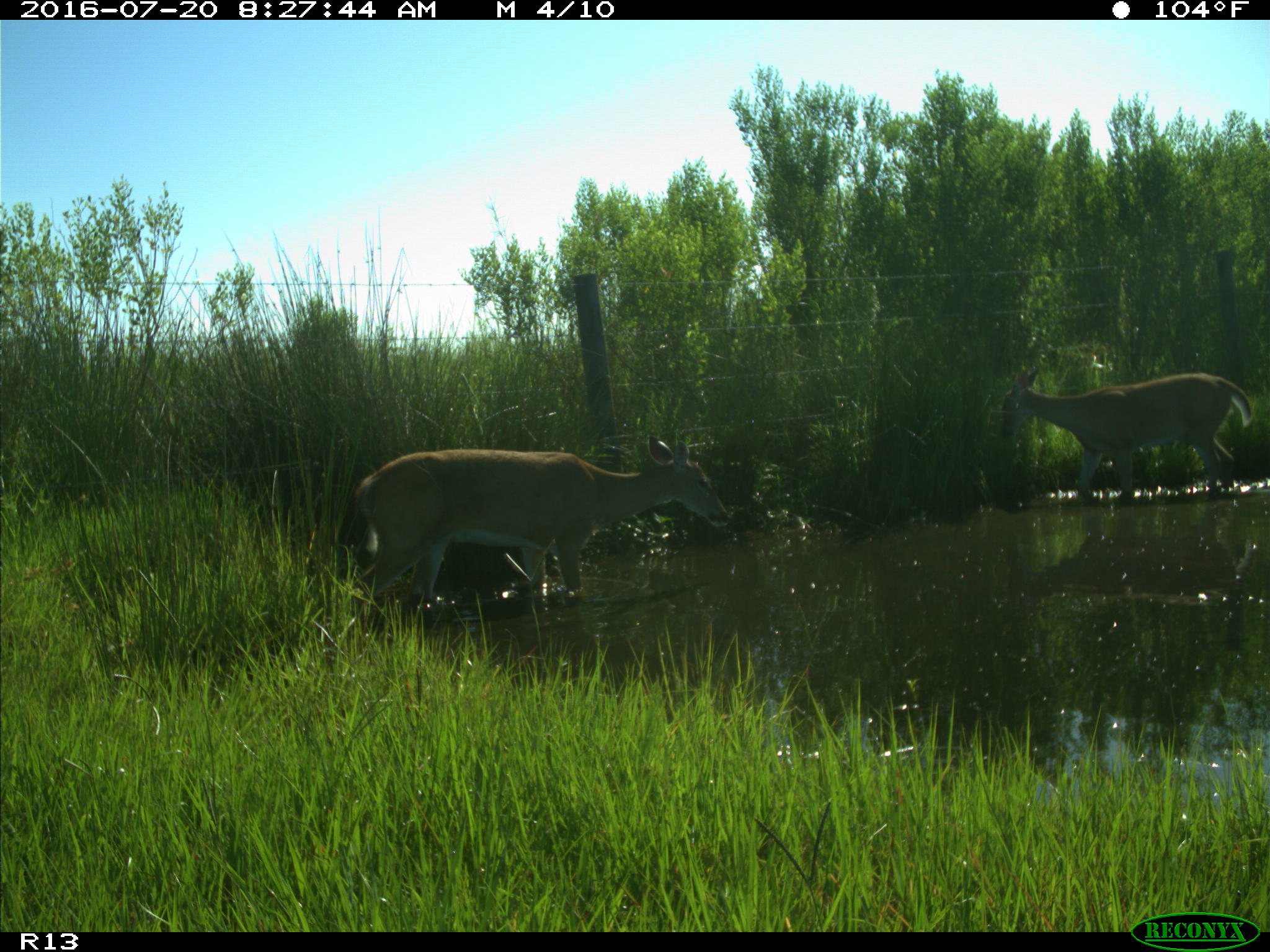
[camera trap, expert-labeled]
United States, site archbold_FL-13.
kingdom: Animalia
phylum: Chordata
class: Mammalia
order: Artiodactyla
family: Cervidae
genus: Odocoileus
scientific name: Odocoileus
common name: deer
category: unidentified deer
Unidentified deer (deer) (Odocoileus).